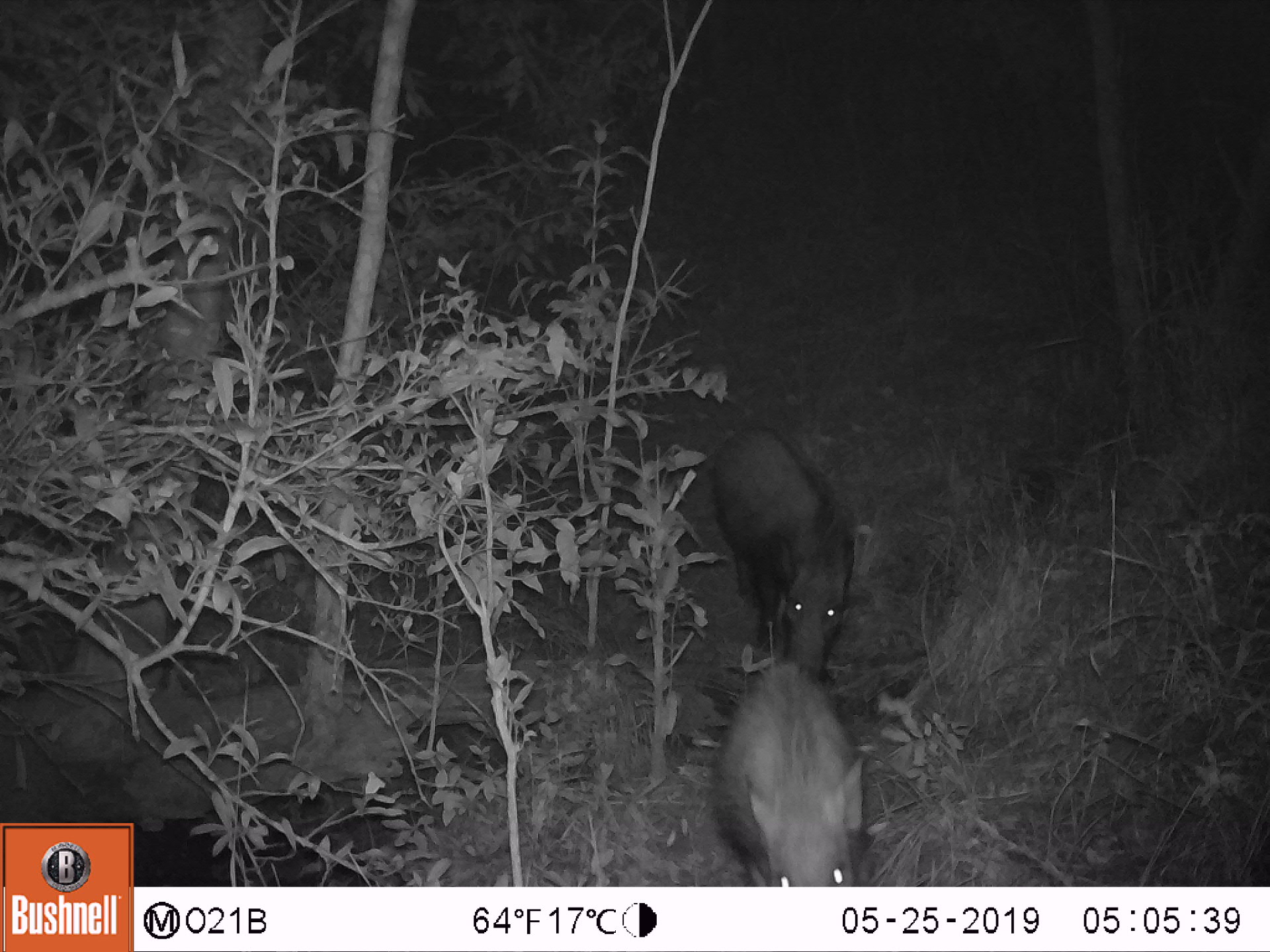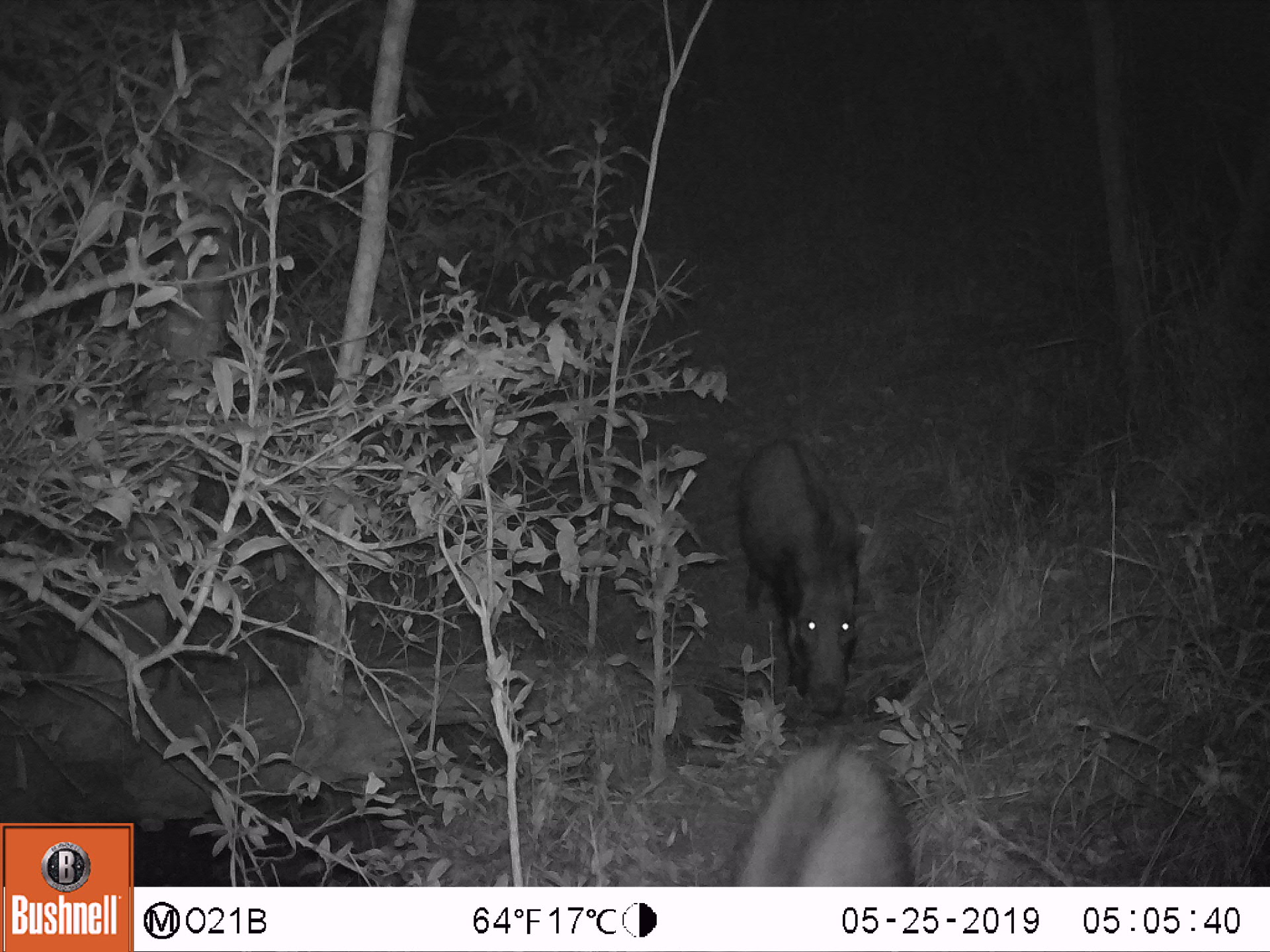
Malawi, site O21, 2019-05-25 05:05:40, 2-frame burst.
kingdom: Animalia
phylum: Chordata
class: Mammalia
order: Artiodactyla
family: Suidae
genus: Potamochoerus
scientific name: Potamochoerus larvatus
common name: bushpig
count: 2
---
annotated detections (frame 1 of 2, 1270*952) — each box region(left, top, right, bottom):
bushpig: region(695, 407, 873, 679); region(702, 658, 887, 884)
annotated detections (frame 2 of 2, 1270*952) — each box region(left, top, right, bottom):
bushpig: region(724, 432, 886, 717); region(715, 735, 928, 885)